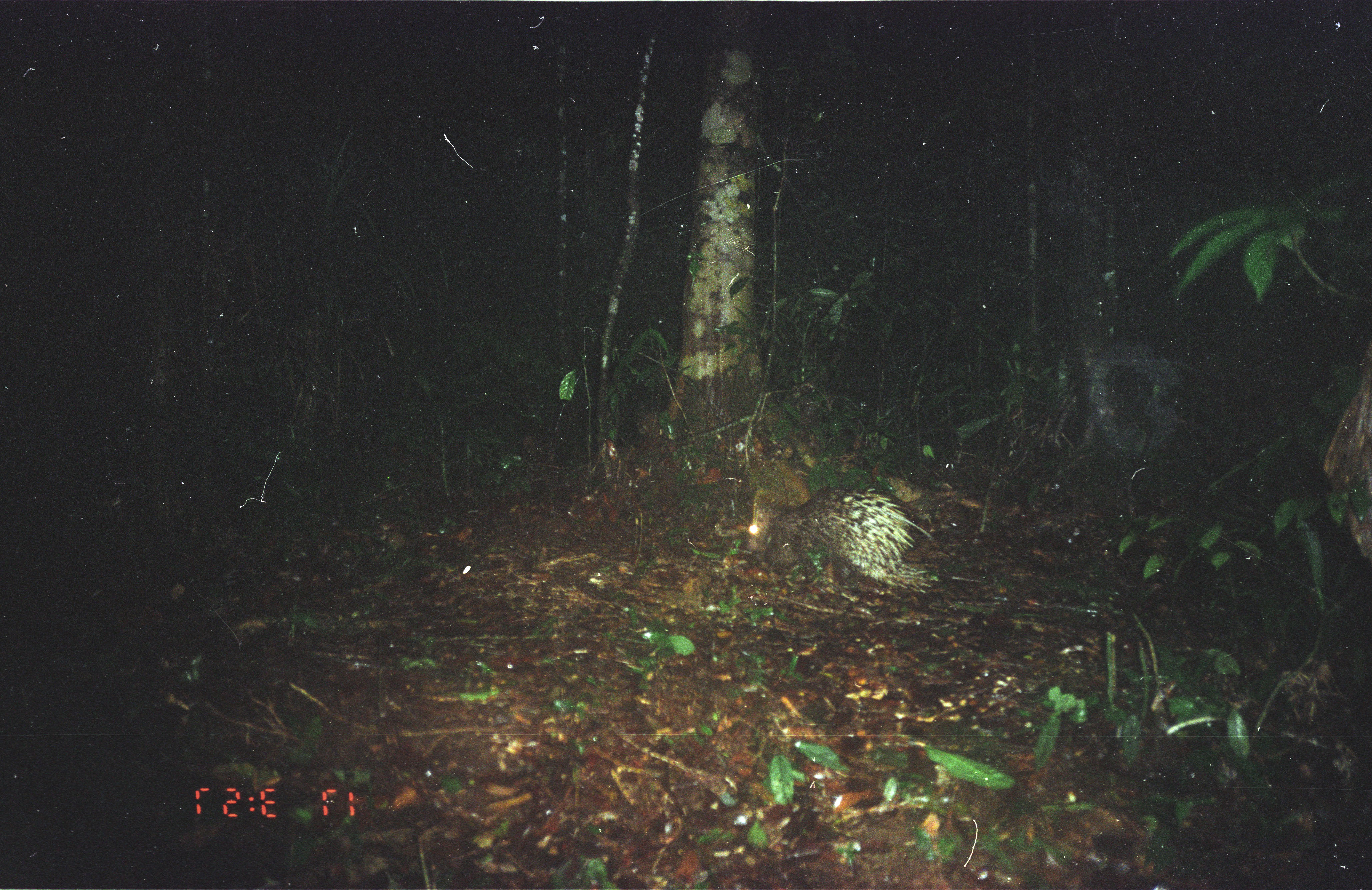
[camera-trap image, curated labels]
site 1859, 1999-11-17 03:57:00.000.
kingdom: Animalia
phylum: Chordata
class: Mammalia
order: Rodentia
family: Hystricidae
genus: Hystrix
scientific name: Hystrix brachyura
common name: east asian porcupine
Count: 1.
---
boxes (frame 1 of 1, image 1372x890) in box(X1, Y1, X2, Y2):
hystrix brachyura: box(748, 487, 934, 593)